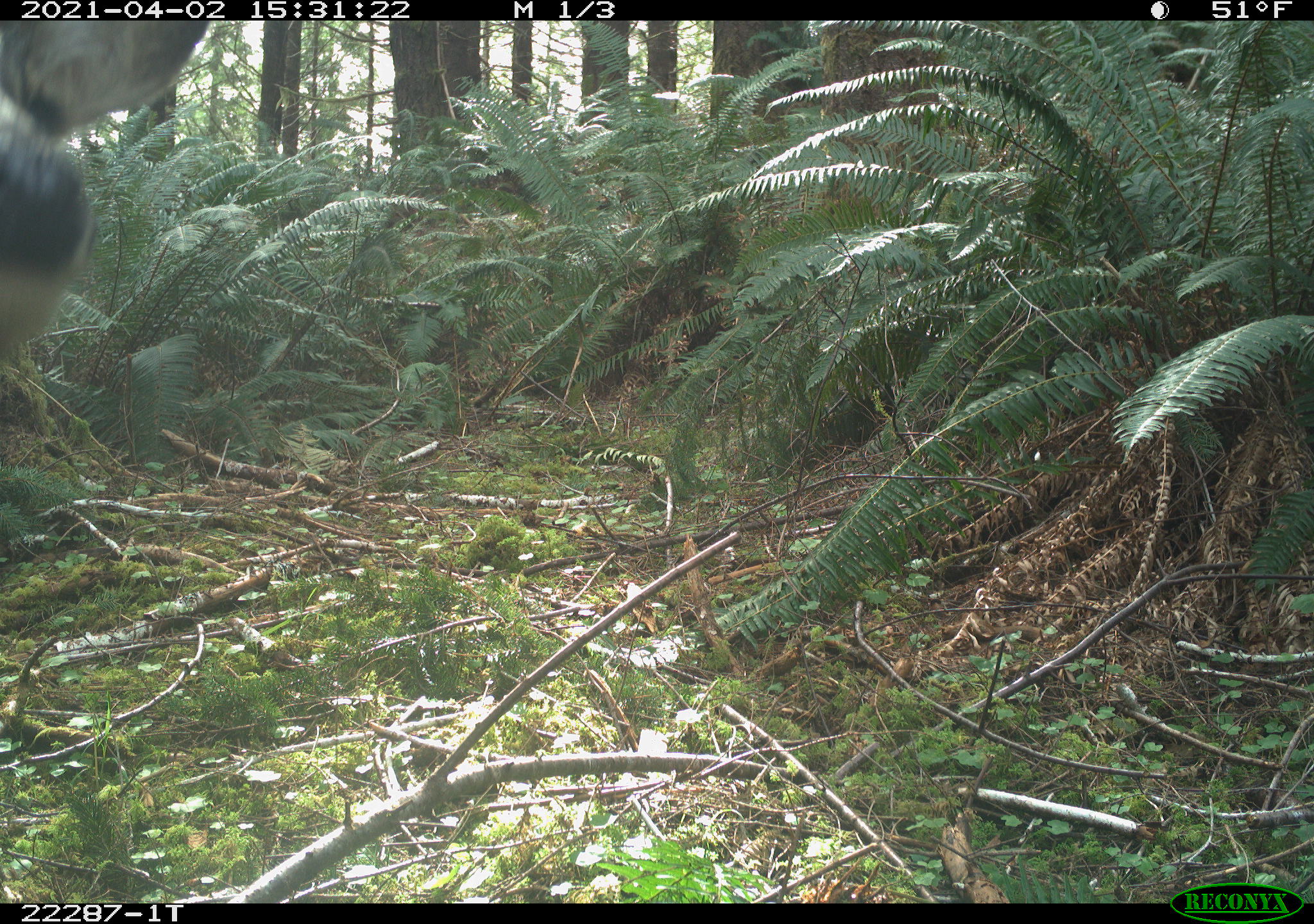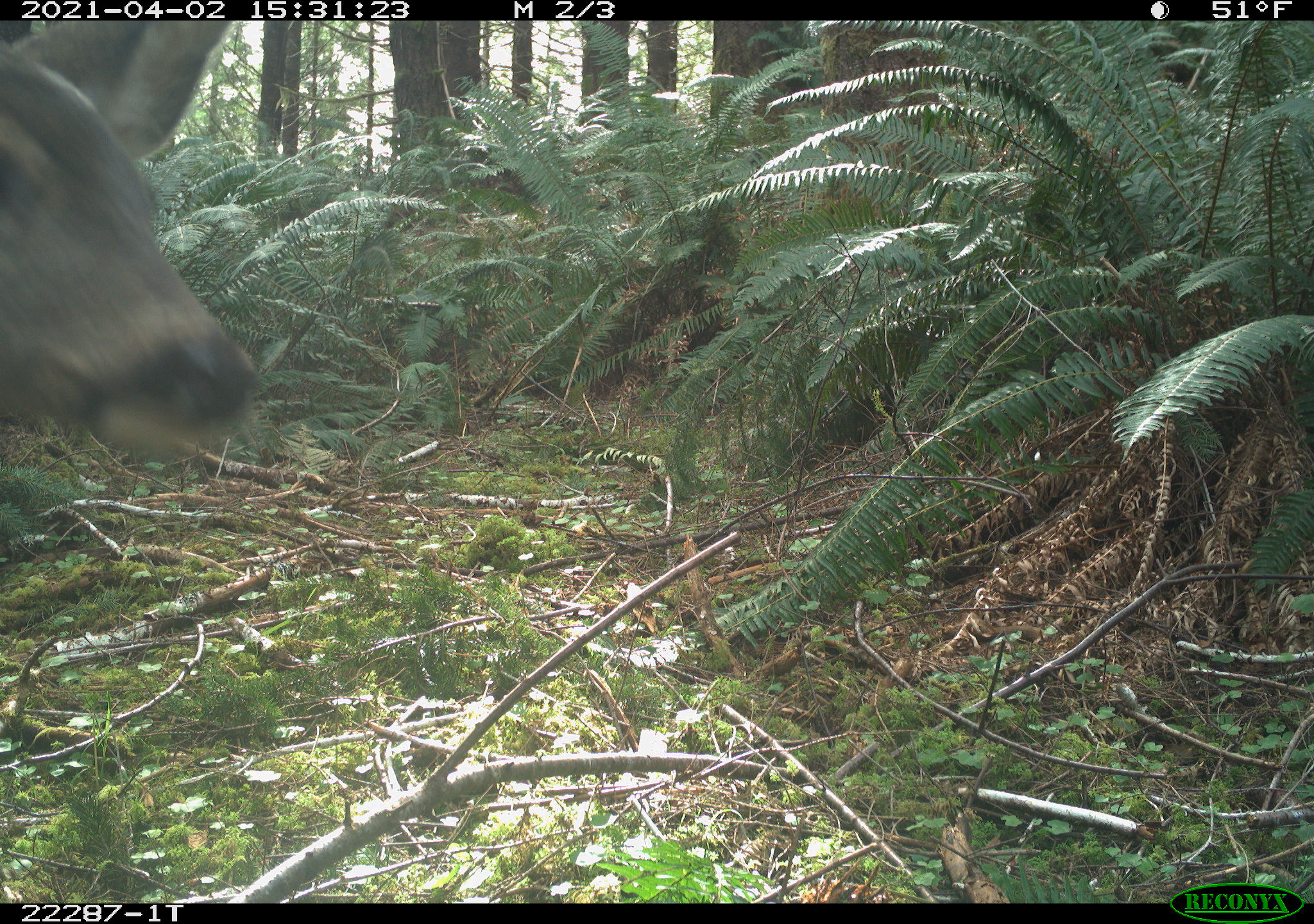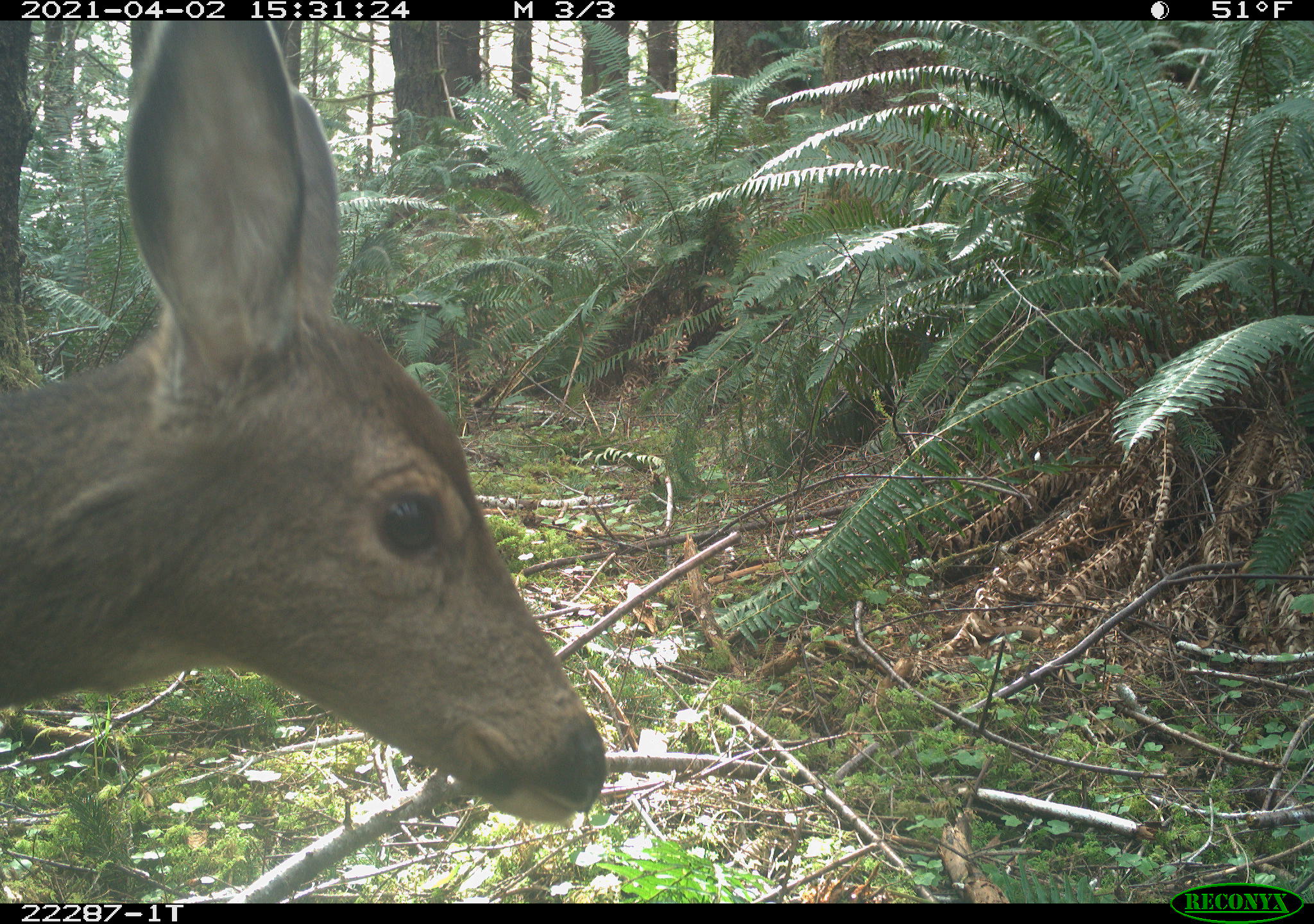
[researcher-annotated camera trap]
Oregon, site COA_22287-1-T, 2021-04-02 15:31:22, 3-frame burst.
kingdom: Animalia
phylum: Chordata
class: Mammalia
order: Artiodactyla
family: Cervidae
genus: Odocoileus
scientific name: Odocoileus hemionus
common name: black-tailed deer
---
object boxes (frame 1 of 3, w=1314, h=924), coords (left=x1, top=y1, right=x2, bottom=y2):
black-tailed deer: (left=0, top=24, right=218, bottom=386)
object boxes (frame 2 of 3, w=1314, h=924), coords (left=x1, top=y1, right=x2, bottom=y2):
black-tailed deer: (left=0, top=22, right=270, bottom=448)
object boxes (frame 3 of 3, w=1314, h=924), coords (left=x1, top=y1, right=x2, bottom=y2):
black-tailed deer: (left=0, top=25, right=607, bottom=831)